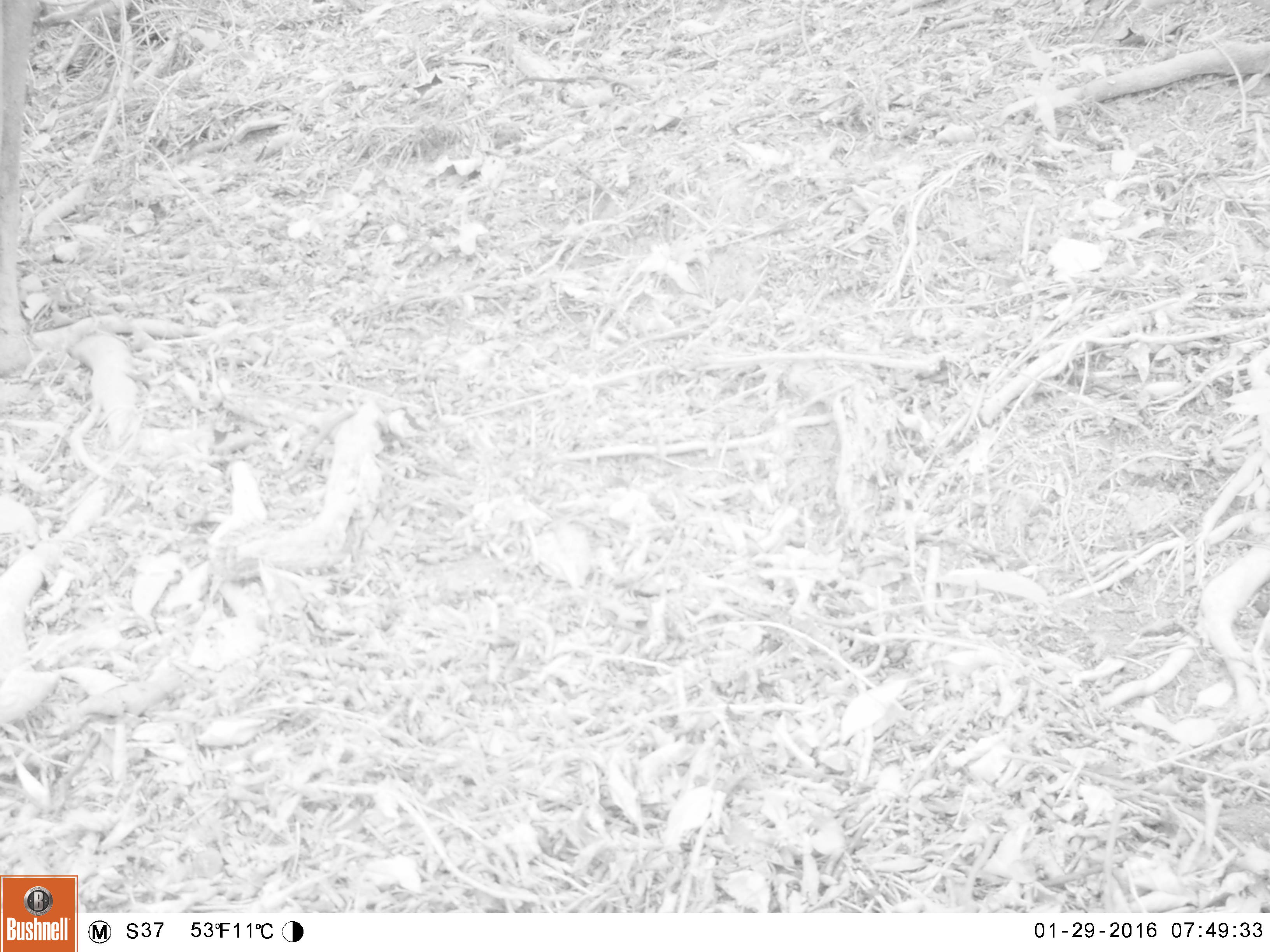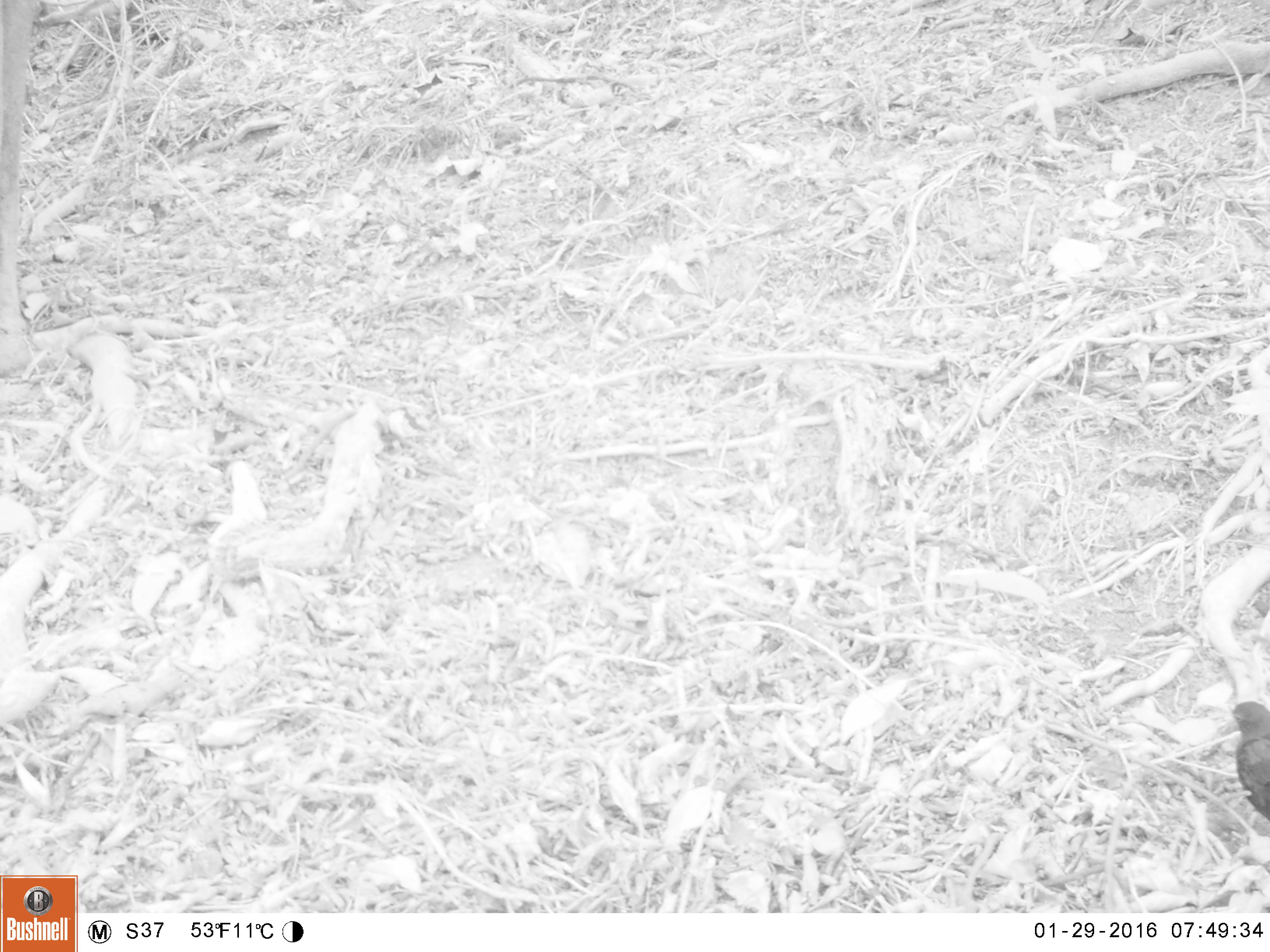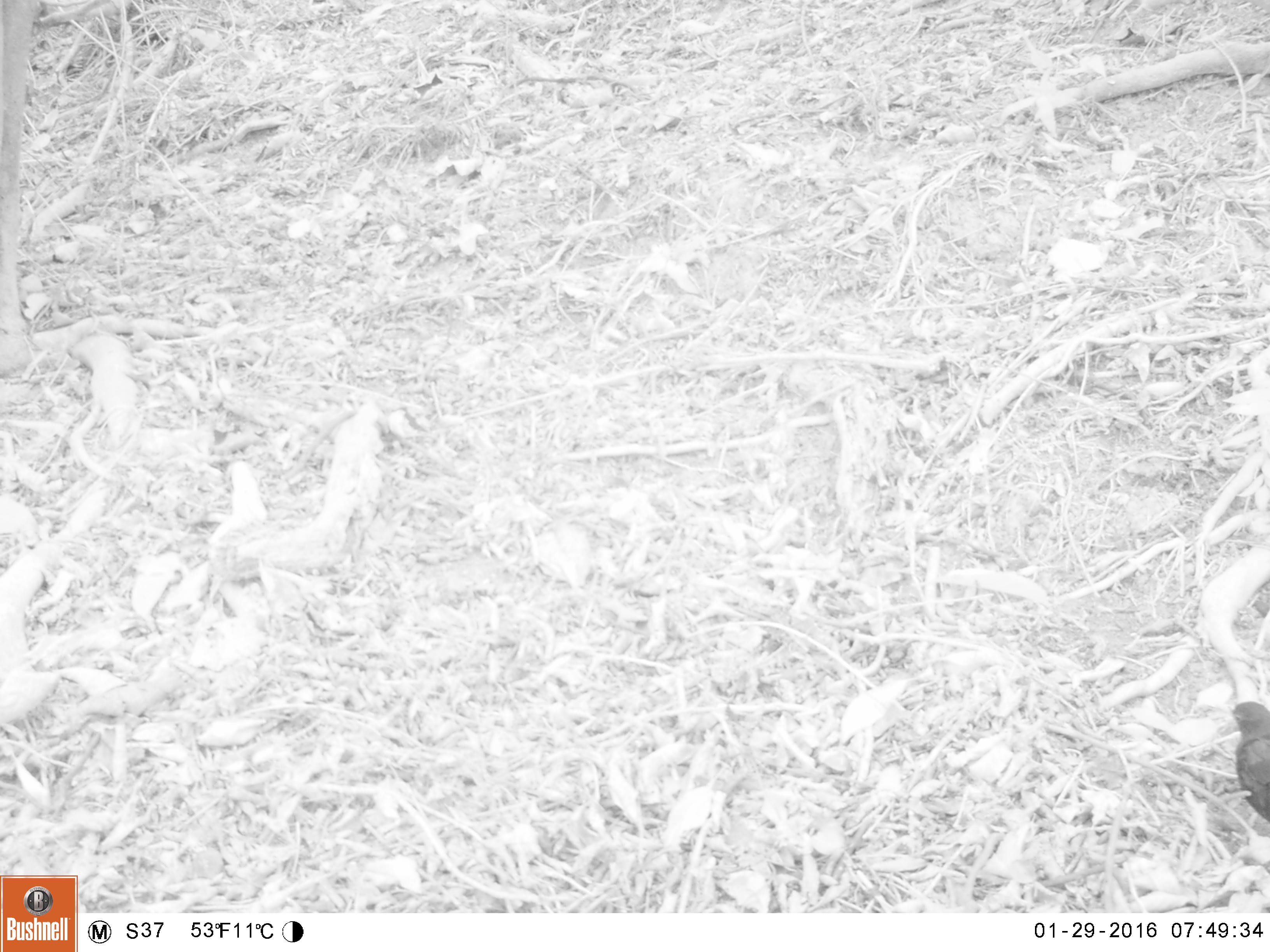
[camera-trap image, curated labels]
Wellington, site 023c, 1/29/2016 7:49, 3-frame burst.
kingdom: Animalia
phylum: Chordata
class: Aves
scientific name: Aves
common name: bird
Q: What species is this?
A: Bird (Aves).